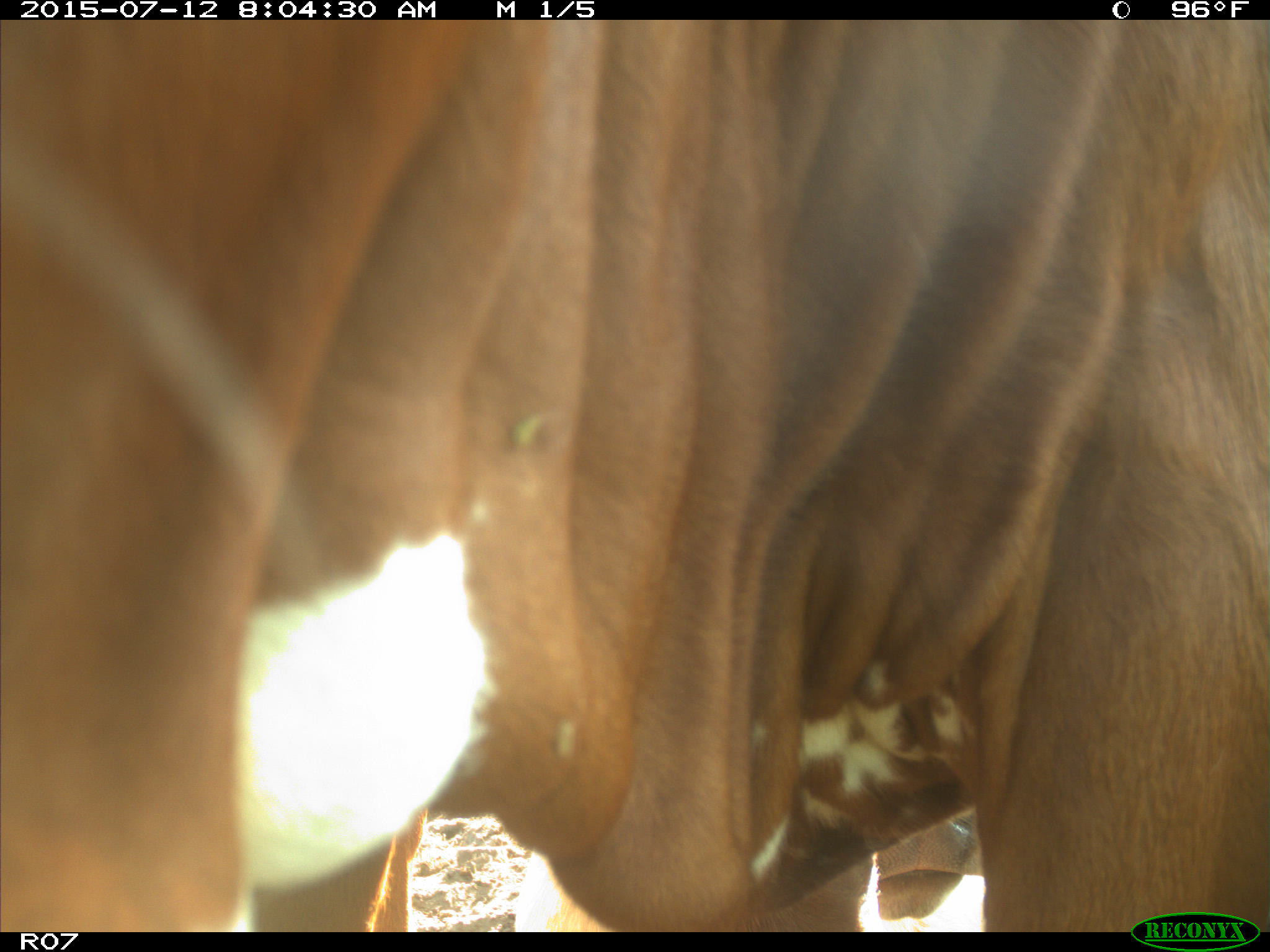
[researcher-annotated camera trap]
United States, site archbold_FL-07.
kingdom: Animalia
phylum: Chordata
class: Mammalia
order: Artiodactyla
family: Bovidae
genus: Bos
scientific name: Bos taurus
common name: domestic cow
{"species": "Bos taurus (domestic cow)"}